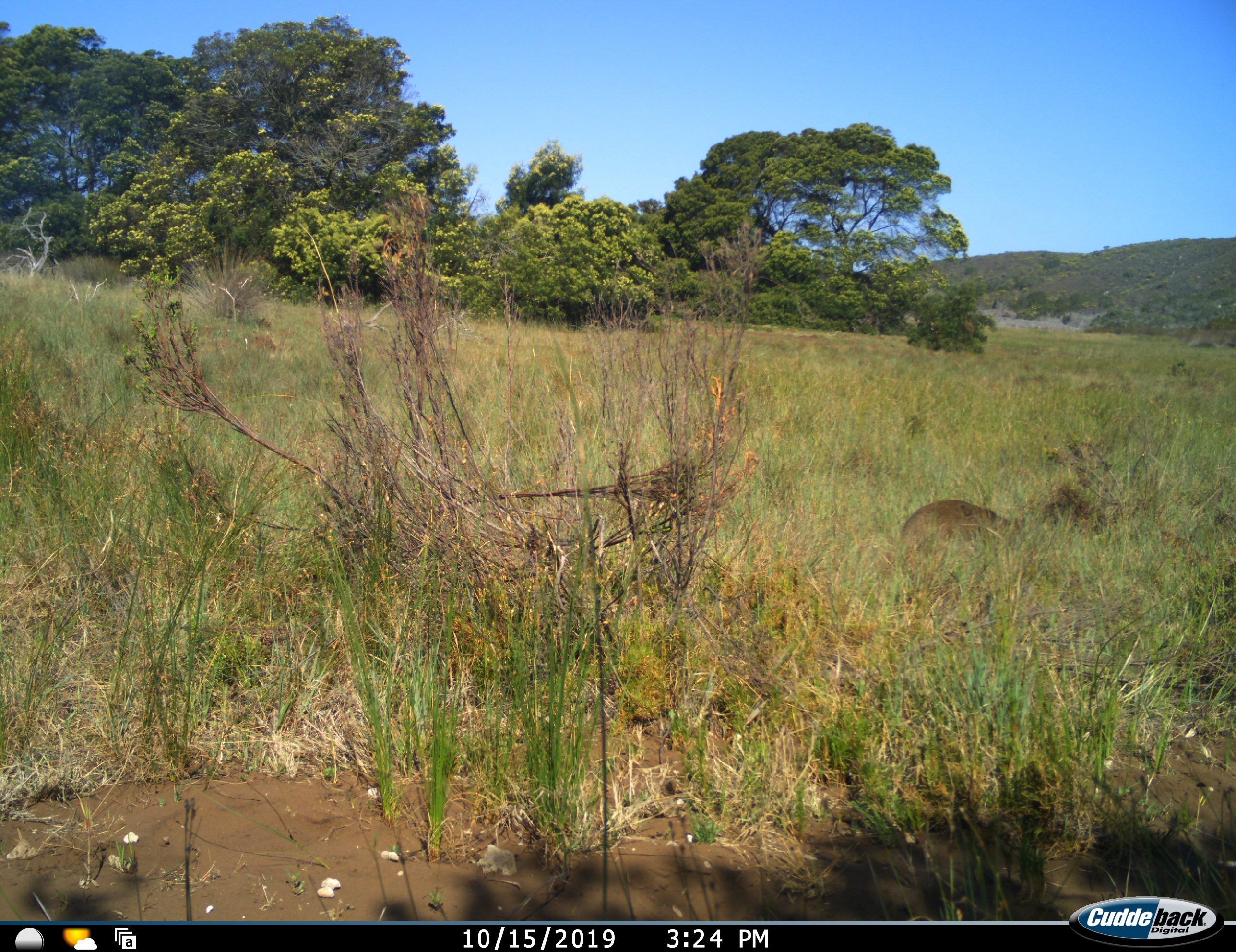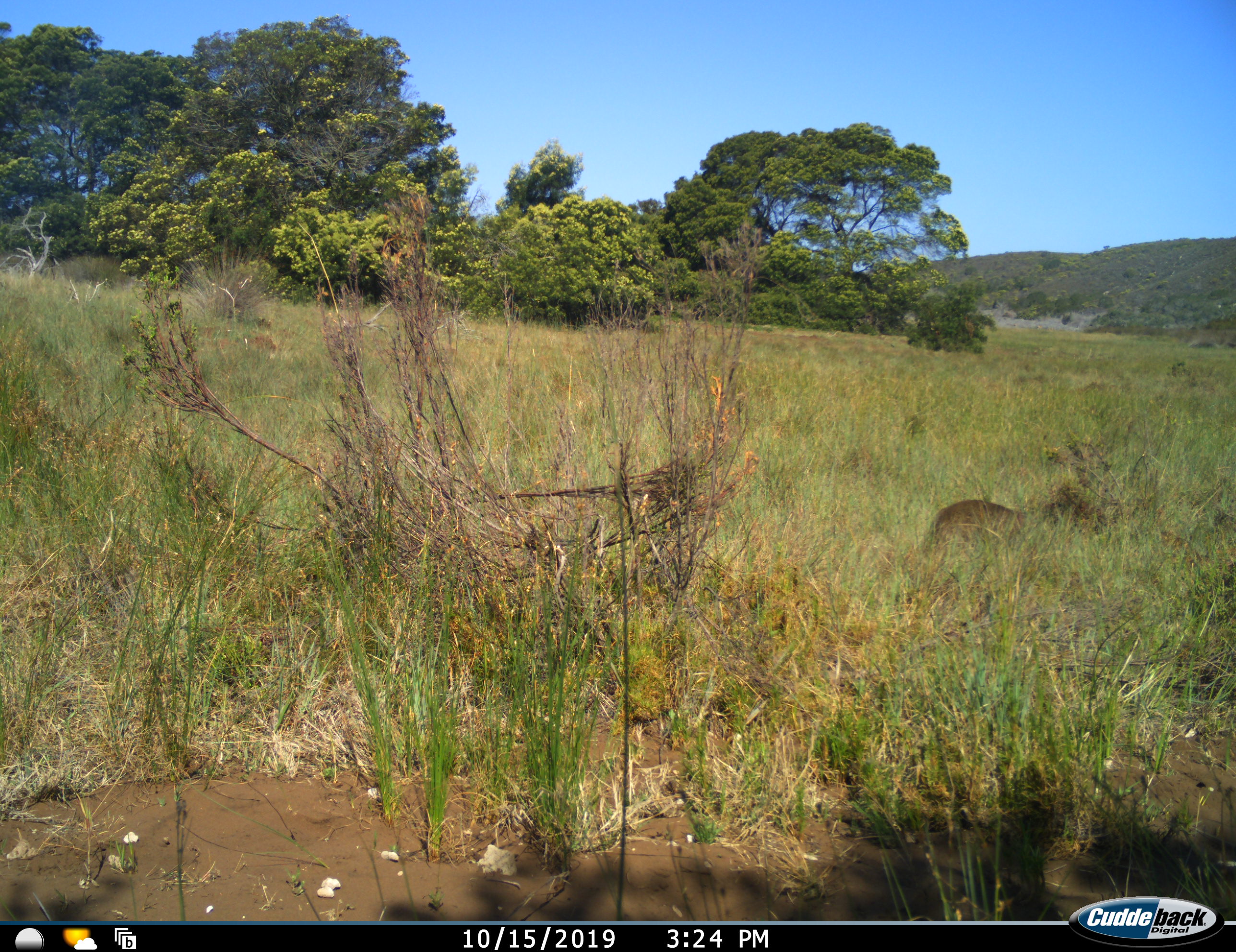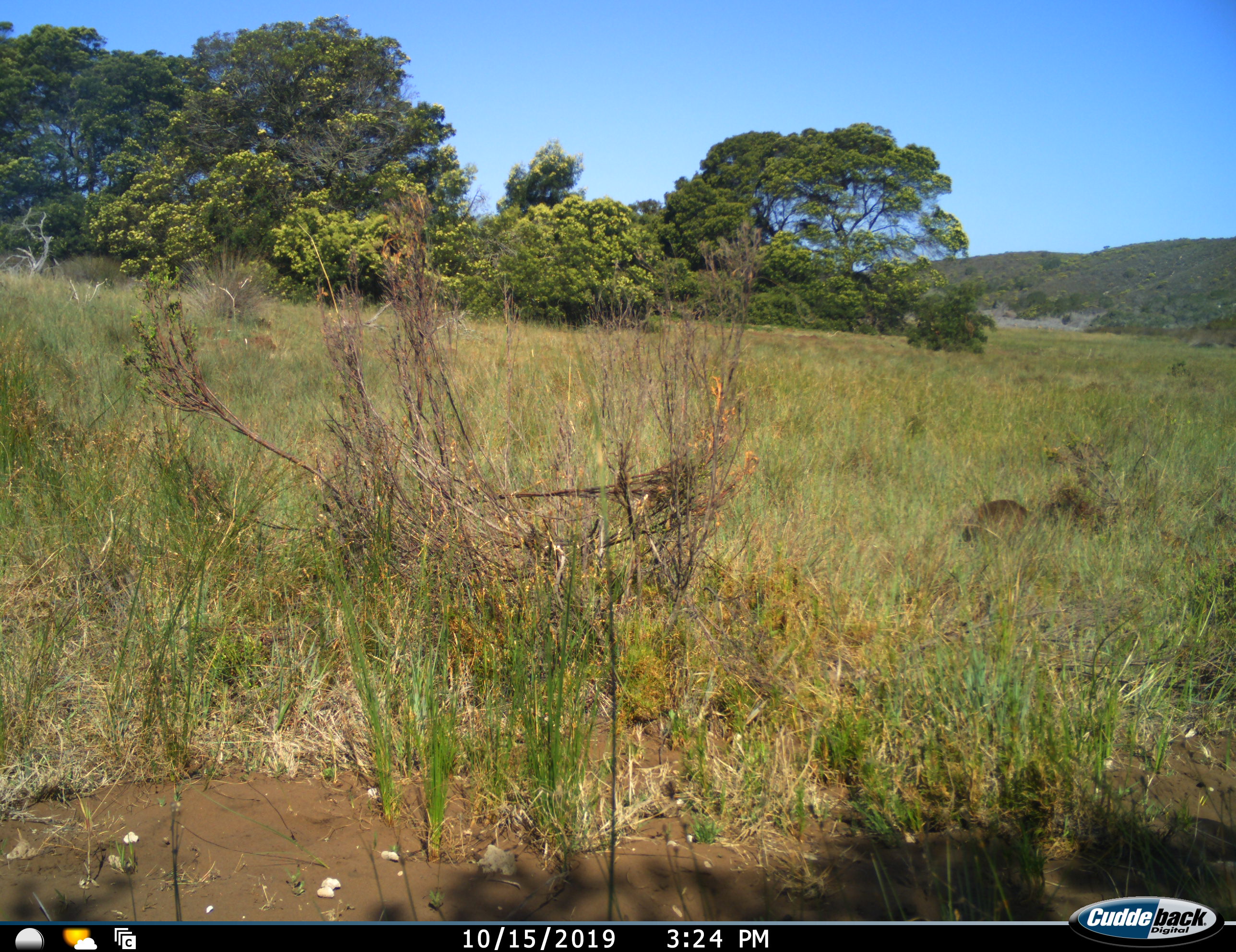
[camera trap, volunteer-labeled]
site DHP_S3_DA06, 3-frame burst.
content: unidentified animal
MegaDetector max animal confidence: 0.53